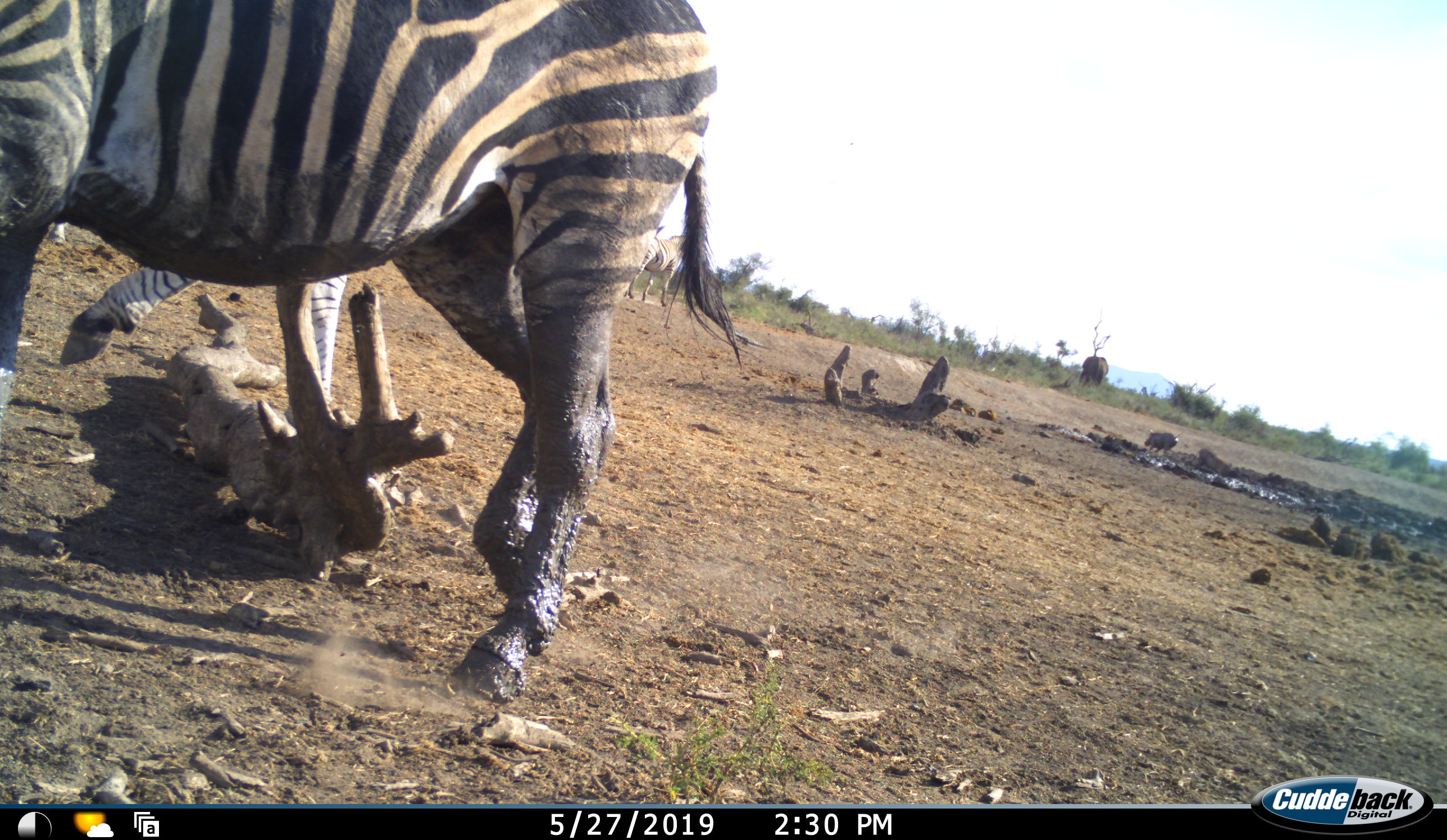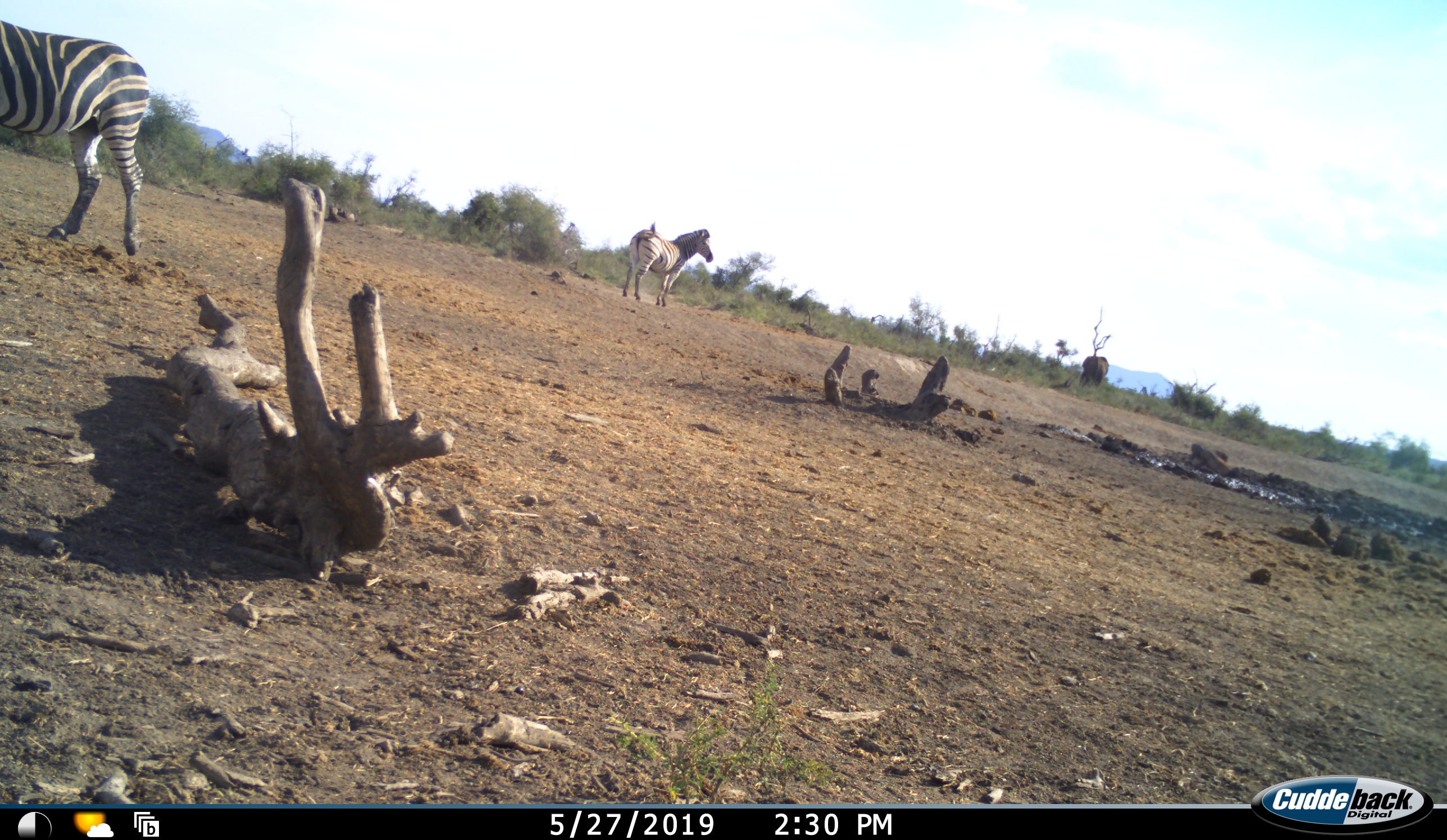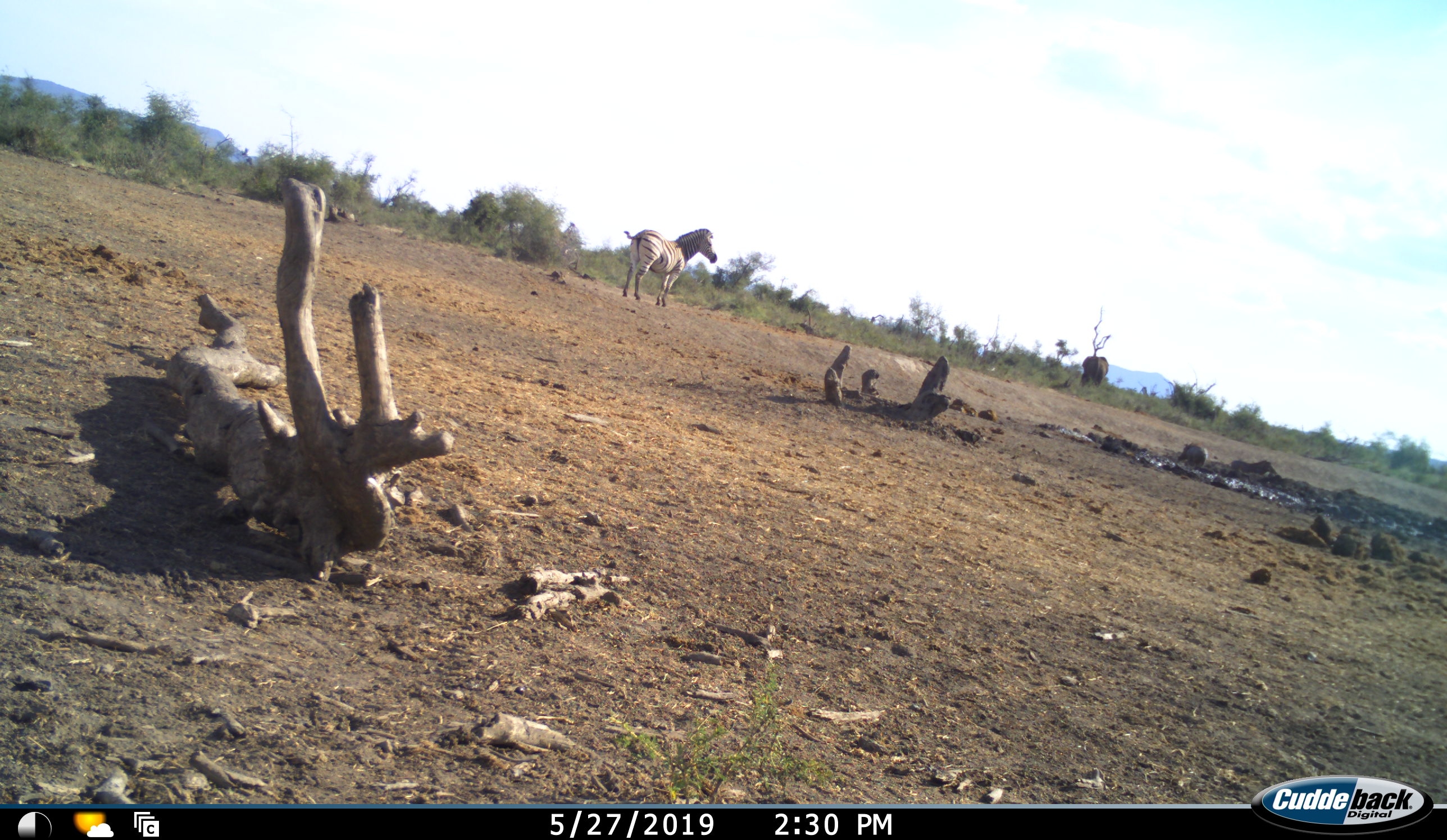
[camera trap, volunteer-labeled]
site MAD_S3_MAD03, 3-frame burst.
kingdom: Animalia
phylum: Chordata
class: Mammalia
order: Artiodactyla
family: Suidae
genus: Phacochoerus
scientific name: Phacochoerus africanus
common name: warthog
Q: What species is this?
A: Warthog (Phacochoerus africanus).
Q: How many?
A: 2.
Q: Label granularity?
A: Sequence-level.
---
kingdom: Animalia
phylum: Chordata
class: Mammalia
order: Perissodactyla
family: Equidae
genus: Equus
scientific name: Equus quagga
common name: plains zebra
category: zebraplains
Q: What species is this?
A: Zebraplains (plains zebra) (Equus quagga).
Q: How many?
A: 3.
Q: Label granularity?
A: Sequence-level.